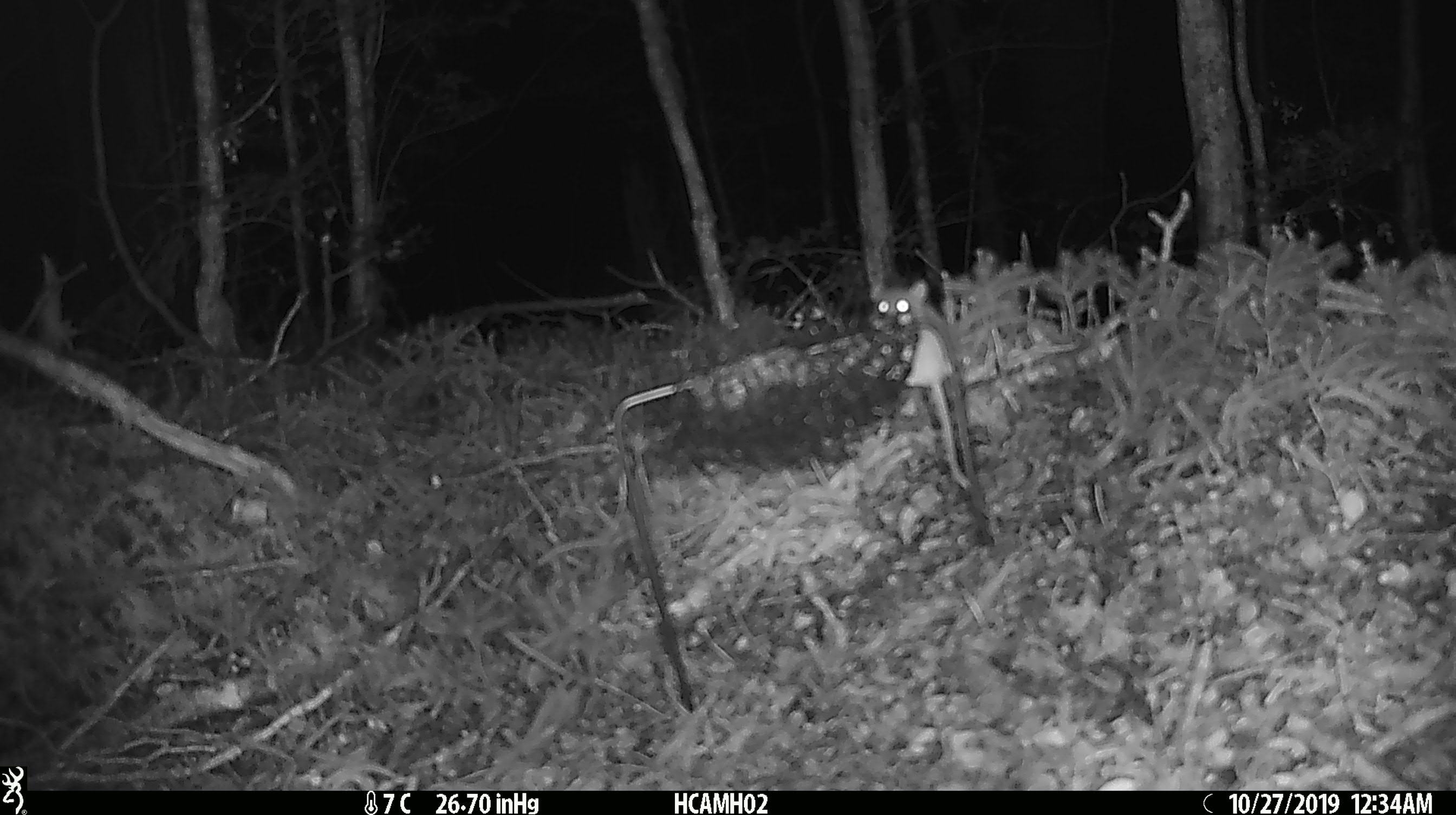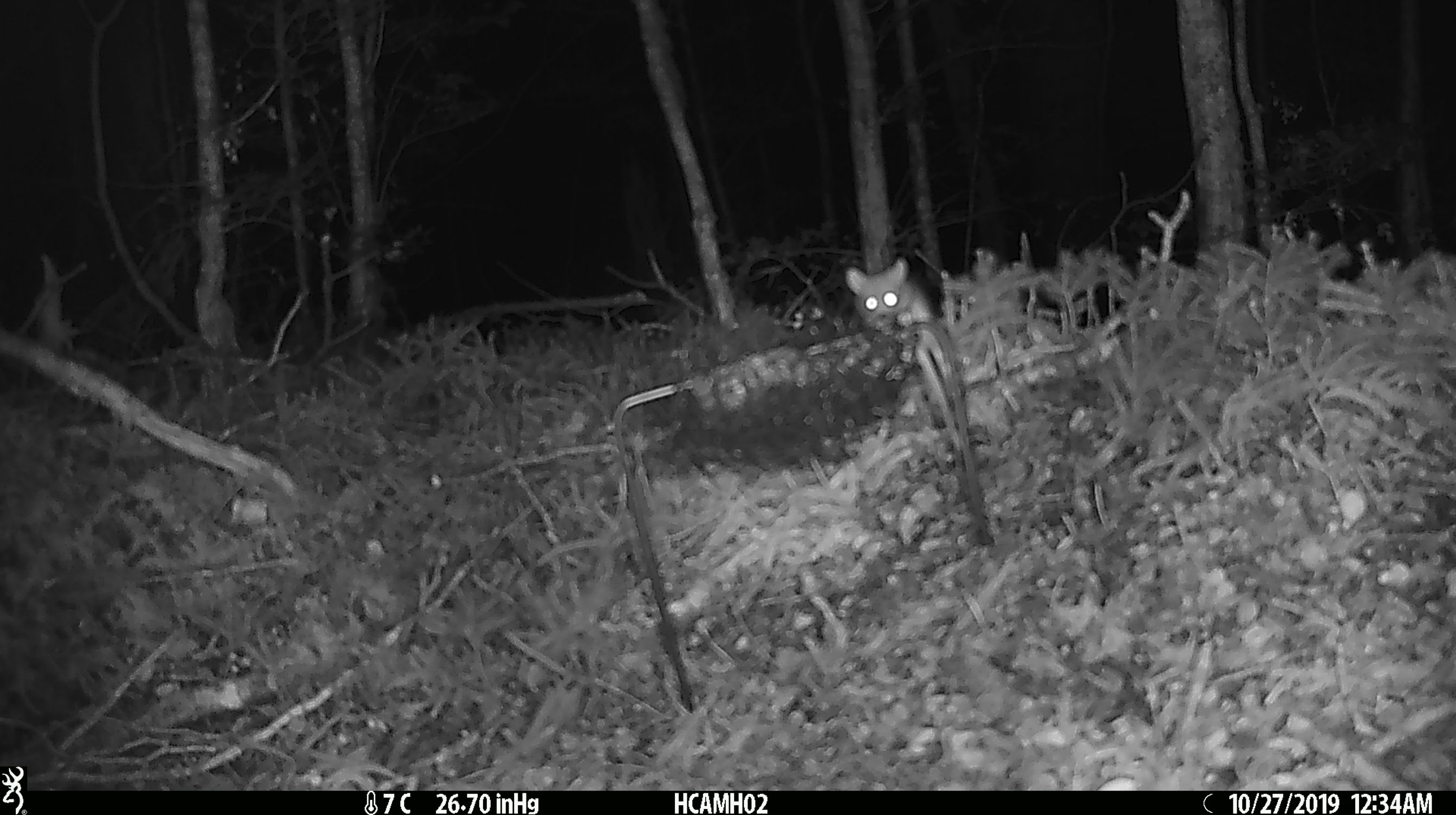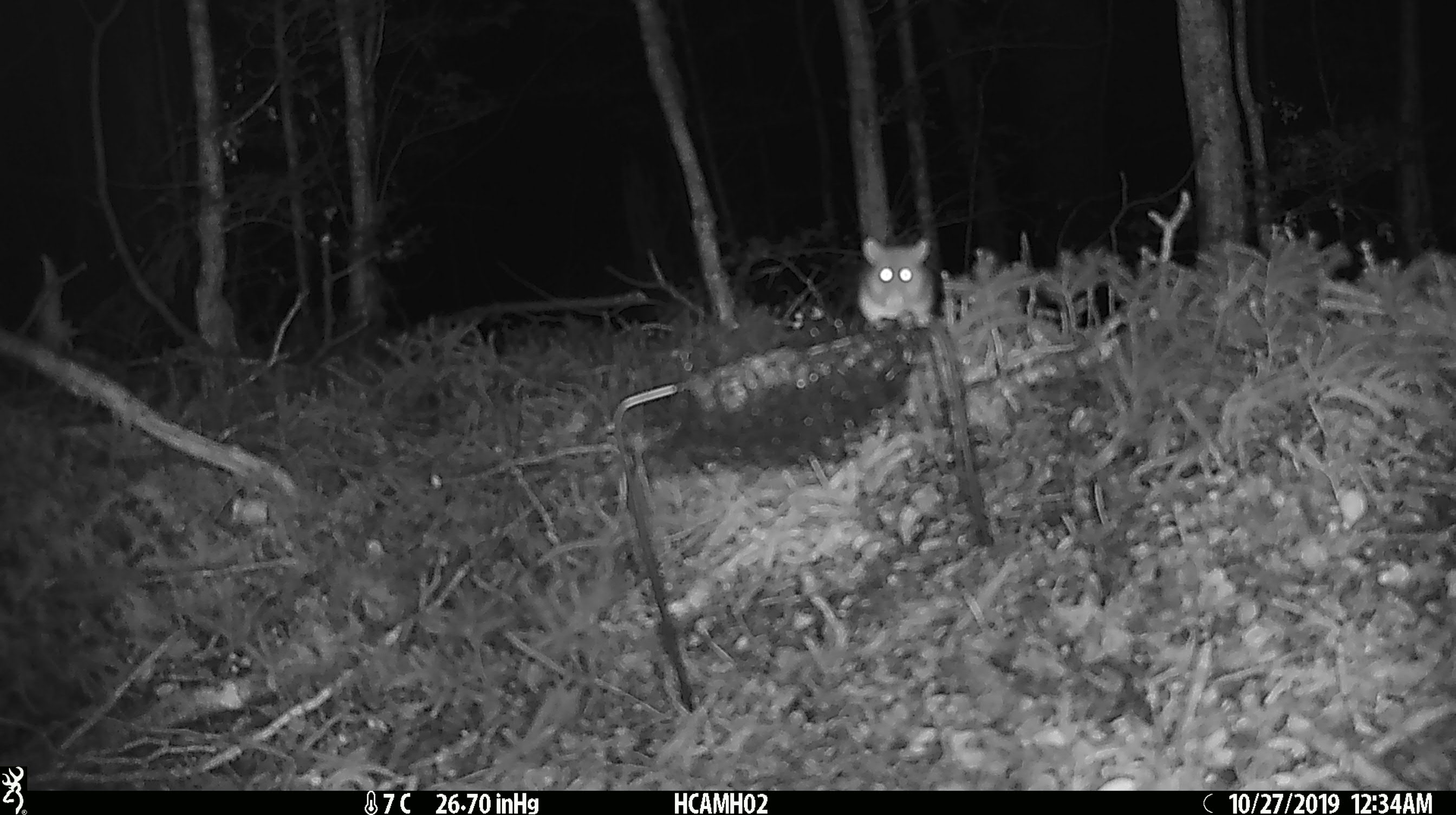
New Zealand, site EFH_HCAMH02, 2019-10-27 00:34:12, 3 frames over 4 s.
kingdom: Animalia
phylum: Chordata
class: Mammalia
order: Rodentia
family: Muridae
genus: Mus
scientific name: Mus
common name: mouse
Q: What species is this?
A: Mouse (Mus).